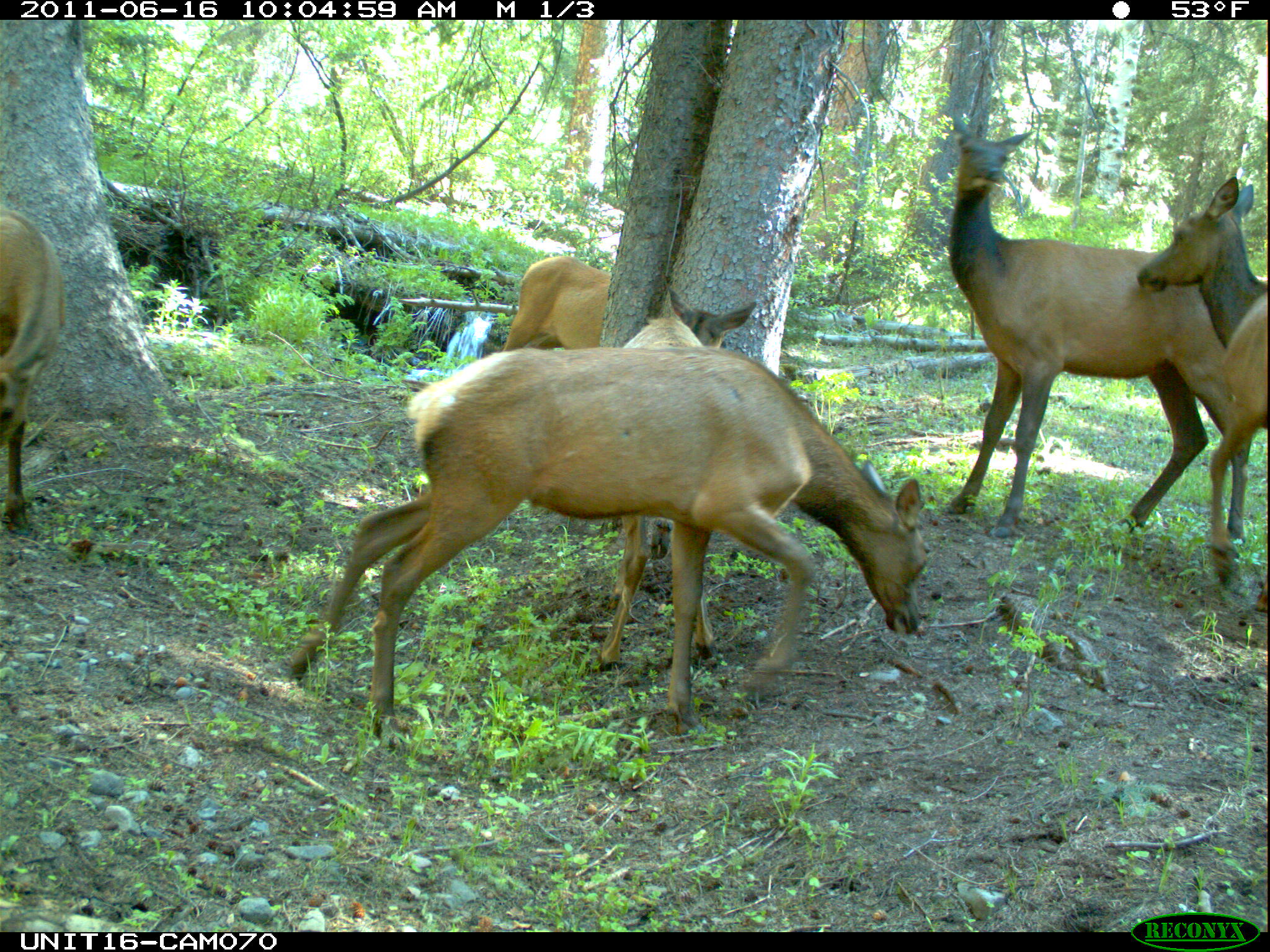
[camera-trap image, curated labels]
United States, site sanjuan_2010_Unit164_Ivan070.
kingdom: Animalia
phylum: Chordata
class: Mammalia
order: Artiodactyla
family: Cervidae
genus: Cervus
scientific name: Cervus elaphus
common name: red deer